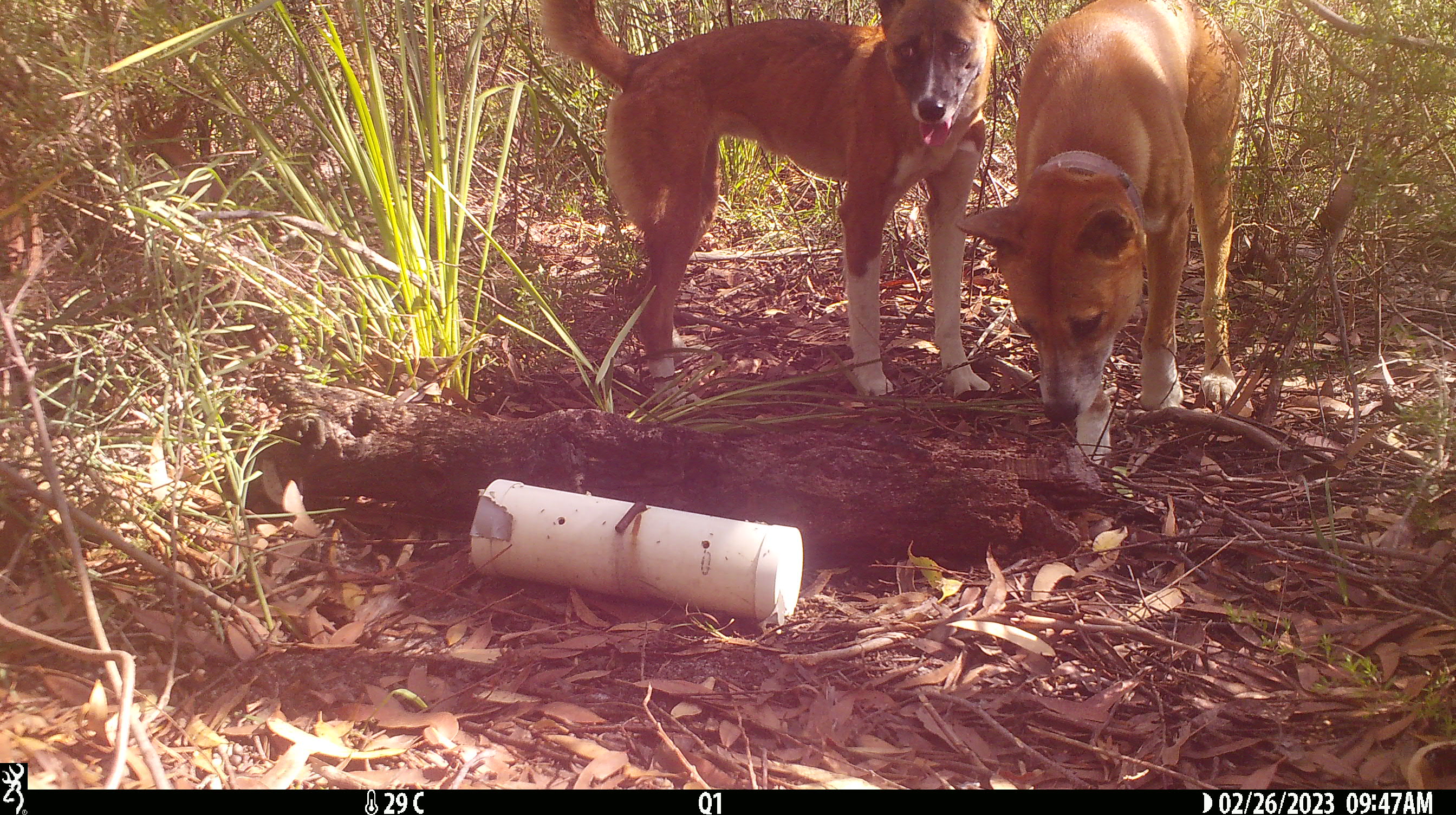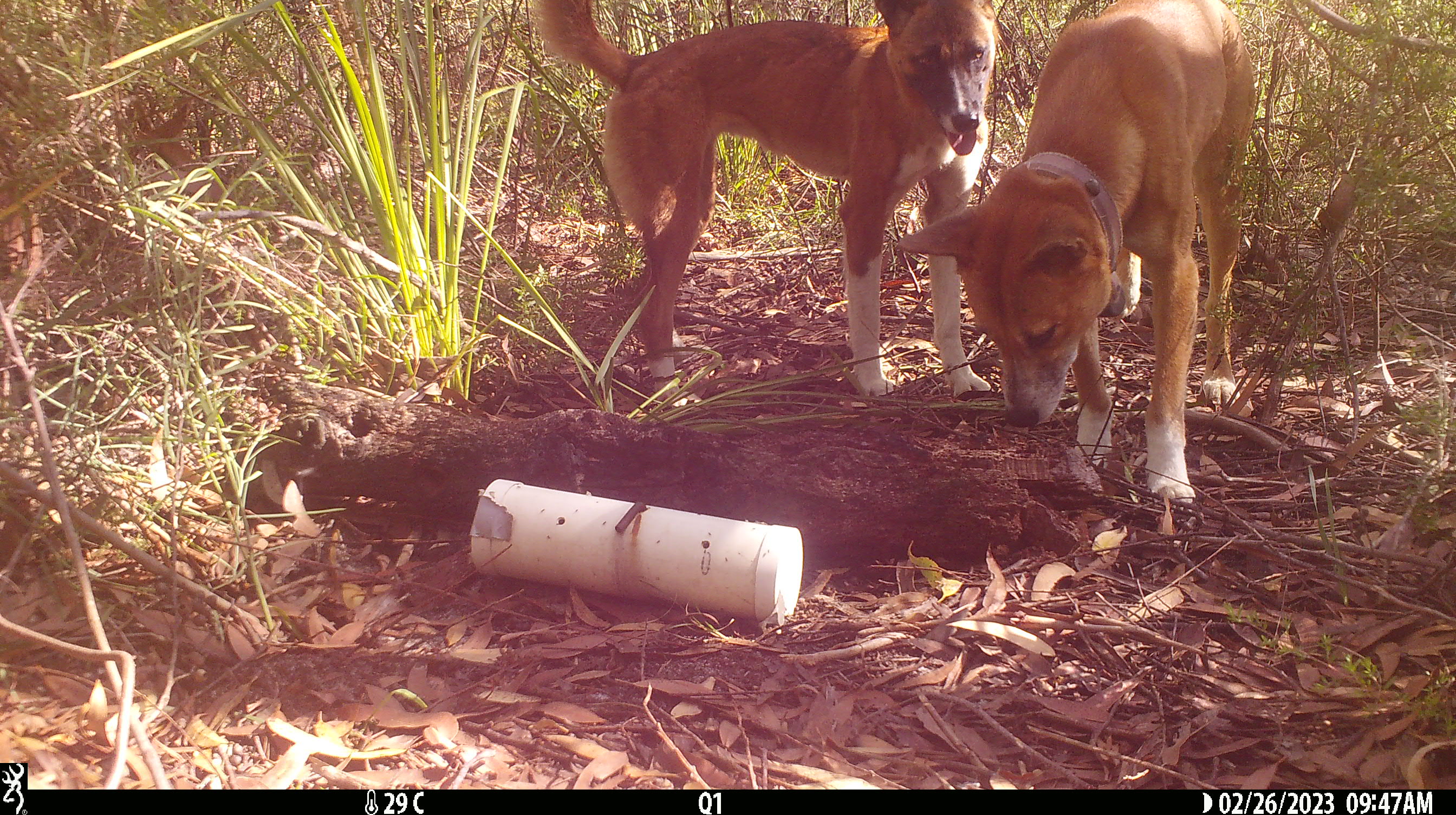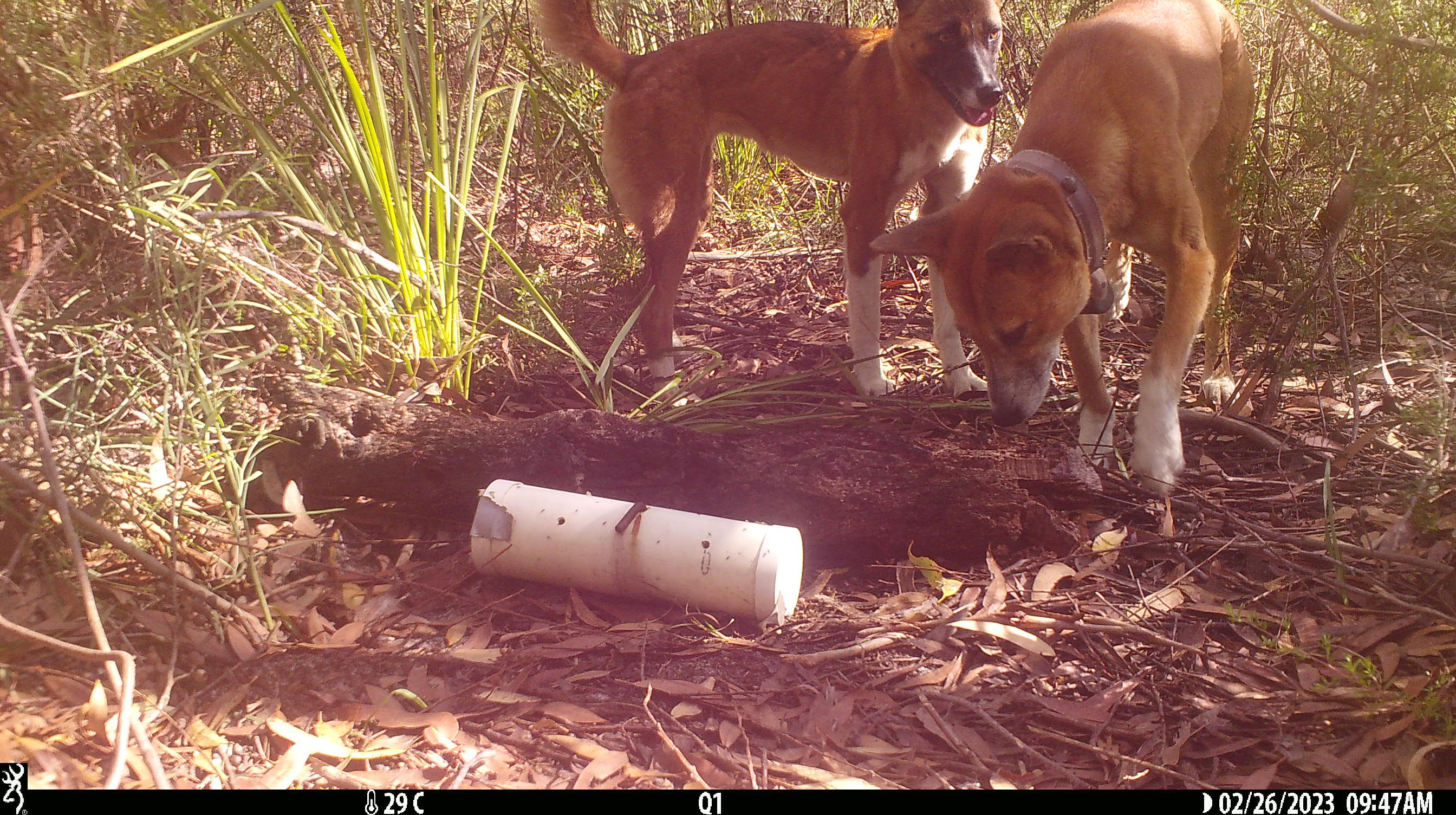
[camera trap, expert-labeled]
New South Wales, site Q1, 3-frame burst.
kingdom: Animalia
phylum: Chordata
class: Mammalia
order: Carnivora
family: Canidae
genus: Canis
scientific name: Canis familiaris dingo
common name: dingo